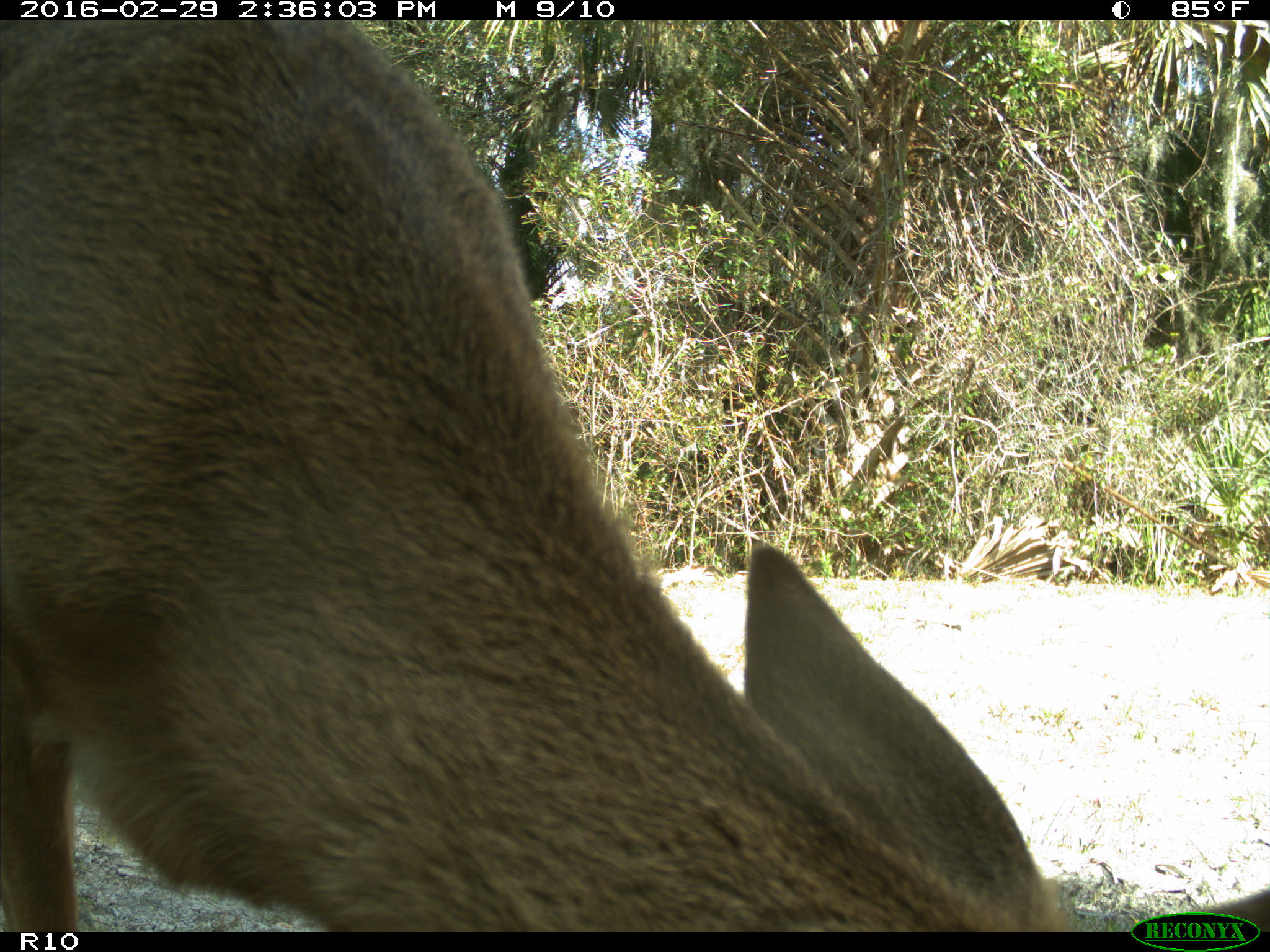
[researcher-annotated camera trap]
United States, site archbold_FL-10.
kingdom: Animalia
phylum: Chordata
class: Mammalia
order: Artiodactyla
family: Cervidae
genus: Odocoileus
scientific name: Odocoileus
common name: deer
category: unidentified deer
Unidentified deer (deer) (Odocoileus).